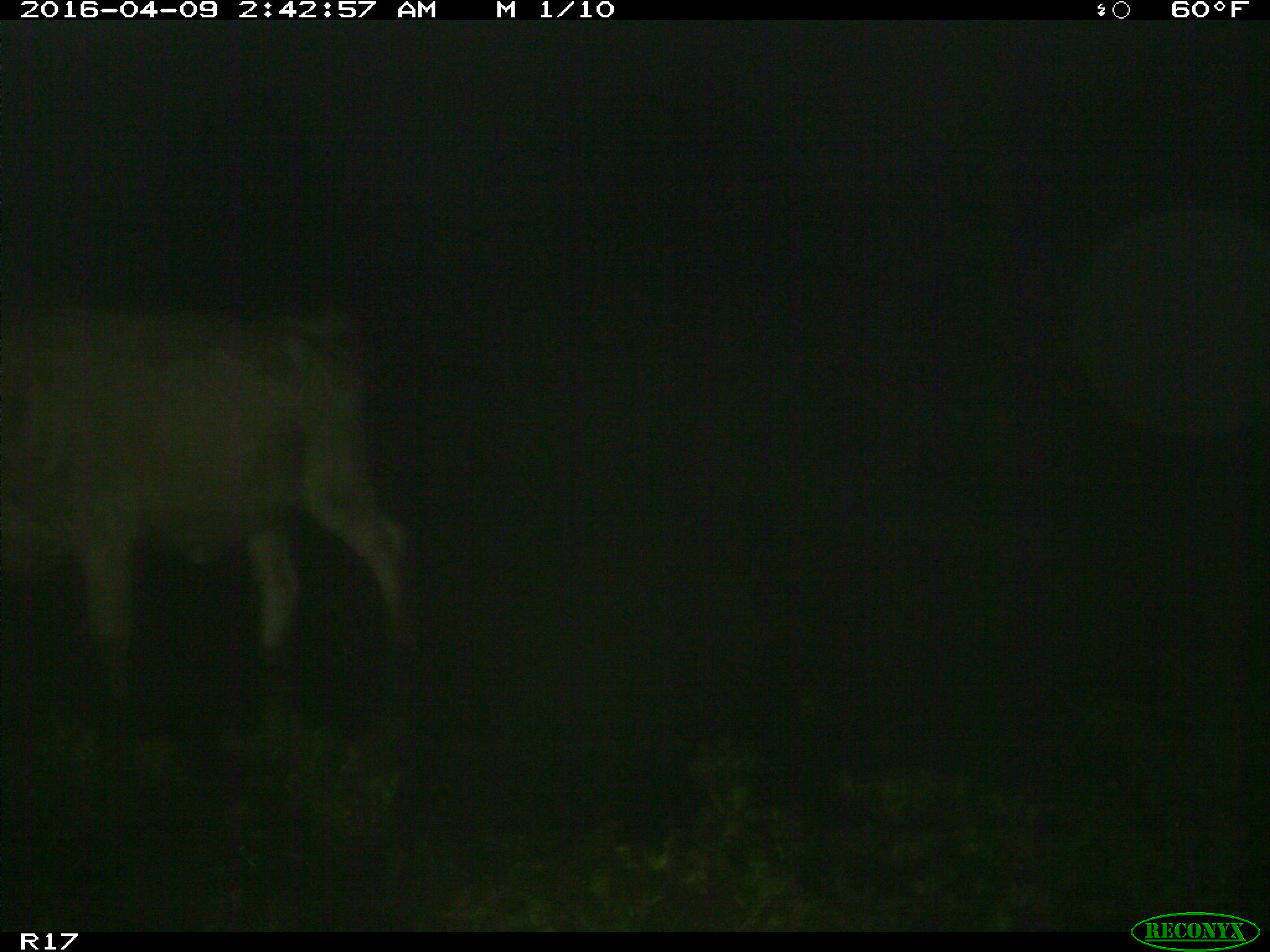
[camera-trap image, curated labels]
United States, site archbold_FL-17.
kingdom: Animalia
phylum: Chordata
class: Mammalia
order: Artiodactyla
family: Bovidae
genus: Bos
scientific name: Bos taurus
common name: domestic cow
Bos taurus (domestic cow).